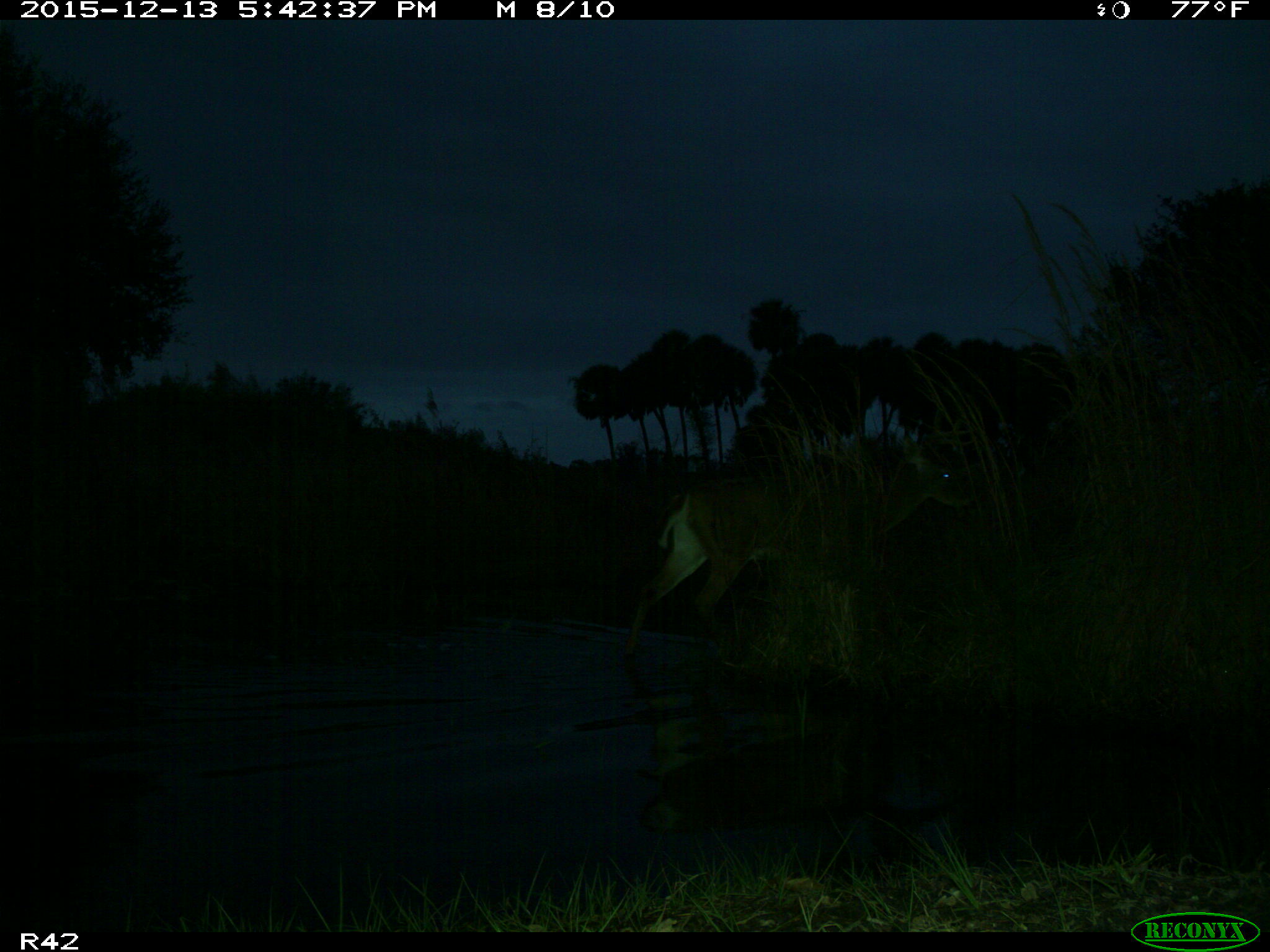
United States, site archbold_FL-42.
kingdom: Animalia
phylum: Chordata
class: Mammalia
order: Artiodactyla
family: Cervidae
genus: Odocoileus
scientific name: Odocoileus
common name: deer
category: unidentified deer